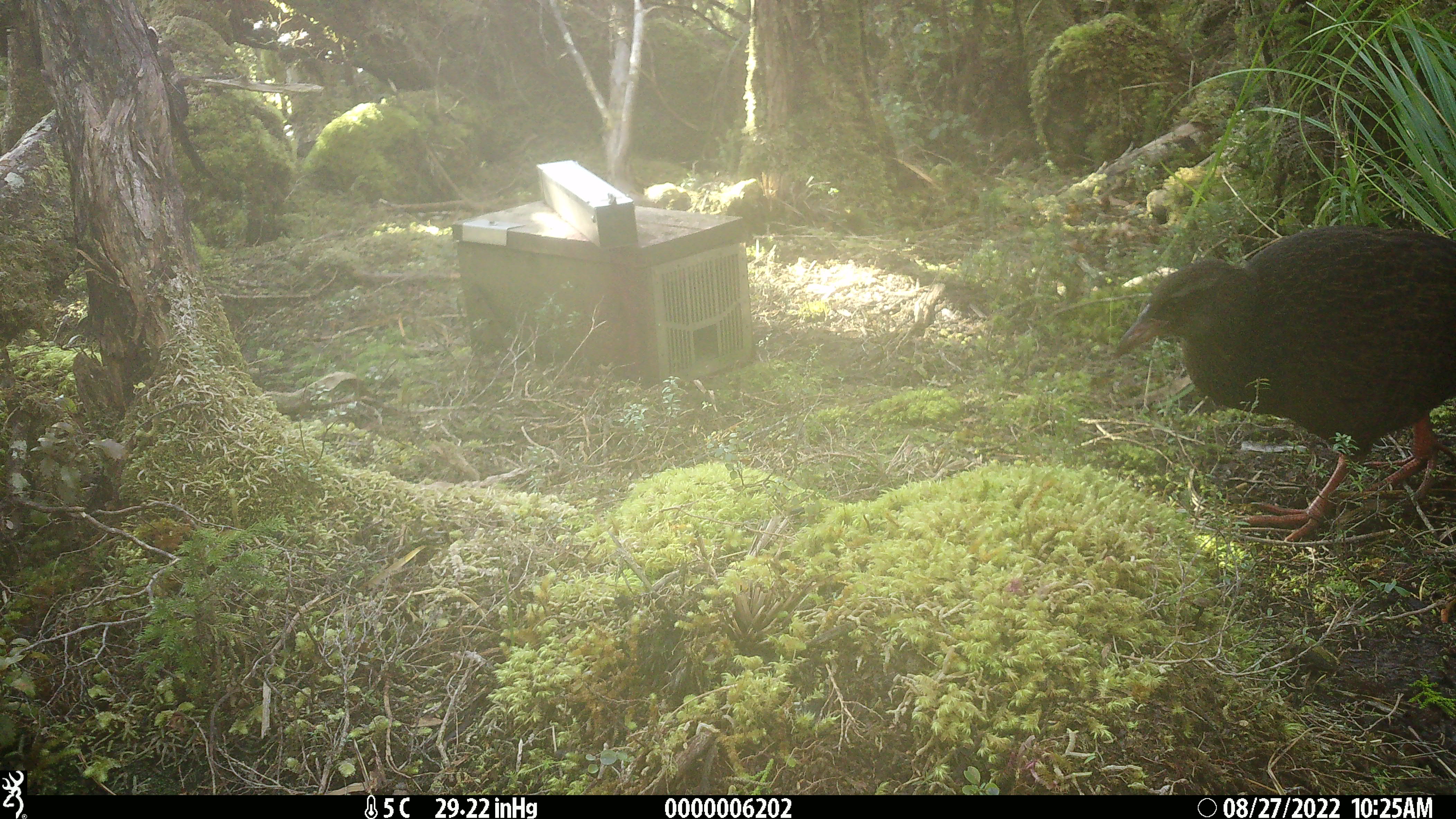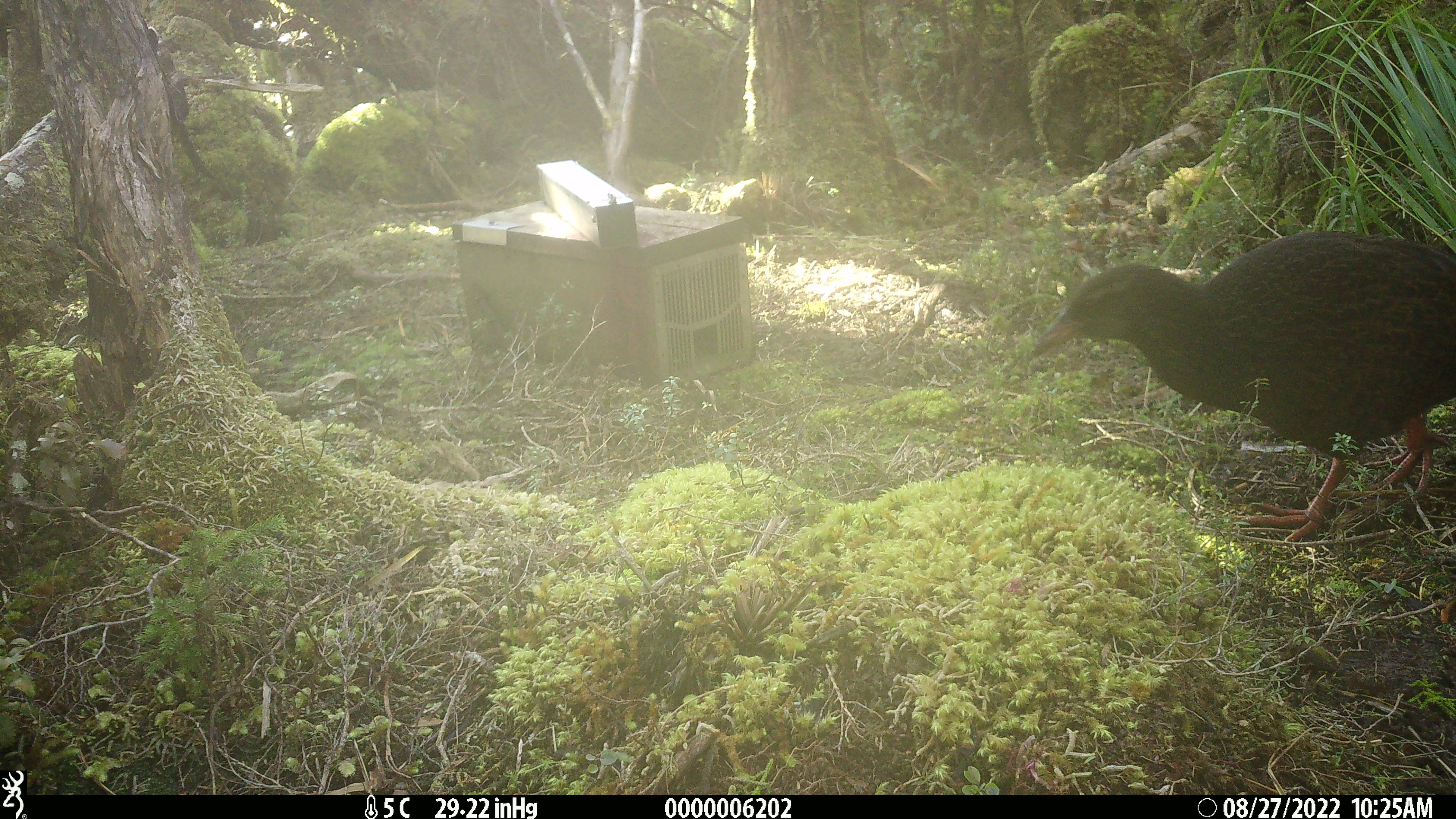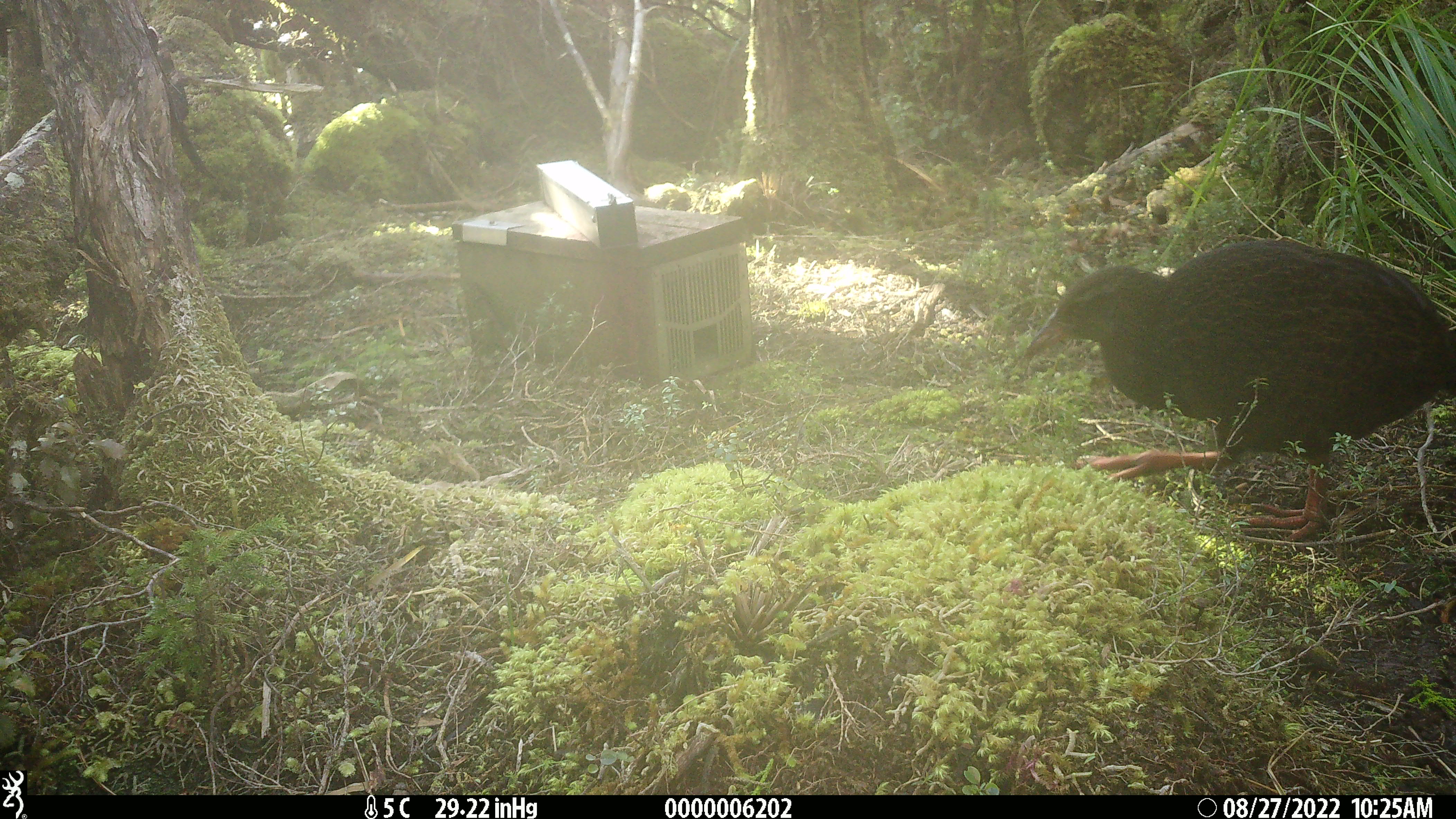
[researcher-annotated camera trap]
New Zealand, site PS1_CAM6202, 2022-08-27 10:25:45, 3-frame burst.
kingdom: Animalia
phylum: Chordata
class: Aves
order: Gruiformes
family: Rallidae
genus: Gallirallus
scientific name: Gallirallus australis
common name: weka